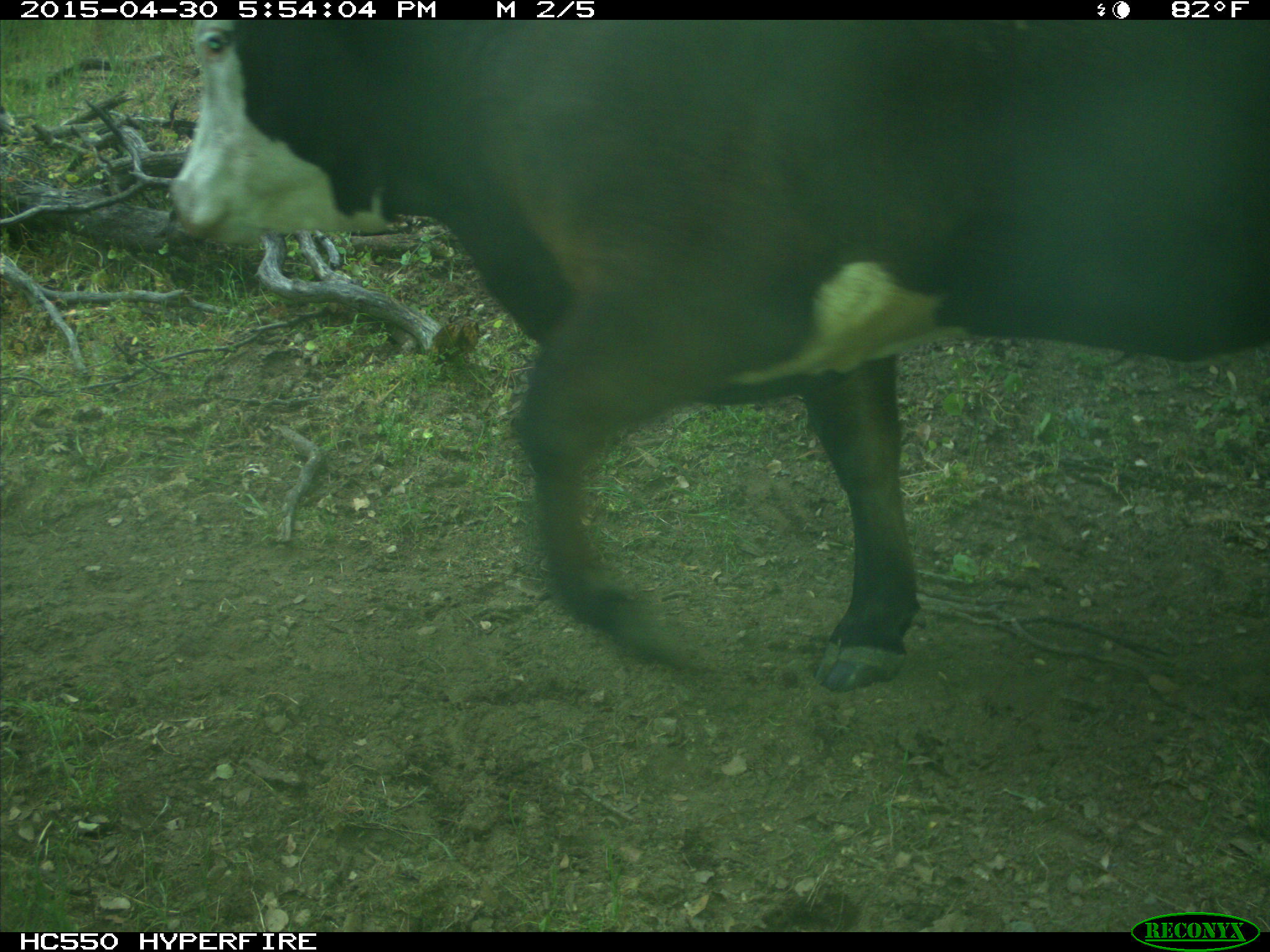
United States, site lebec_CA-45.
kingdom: Animalia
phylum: Chordata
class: Mammalia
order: Artiodactyla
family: Bovidae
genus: Bos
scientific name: Bos taurus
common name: domestic cow